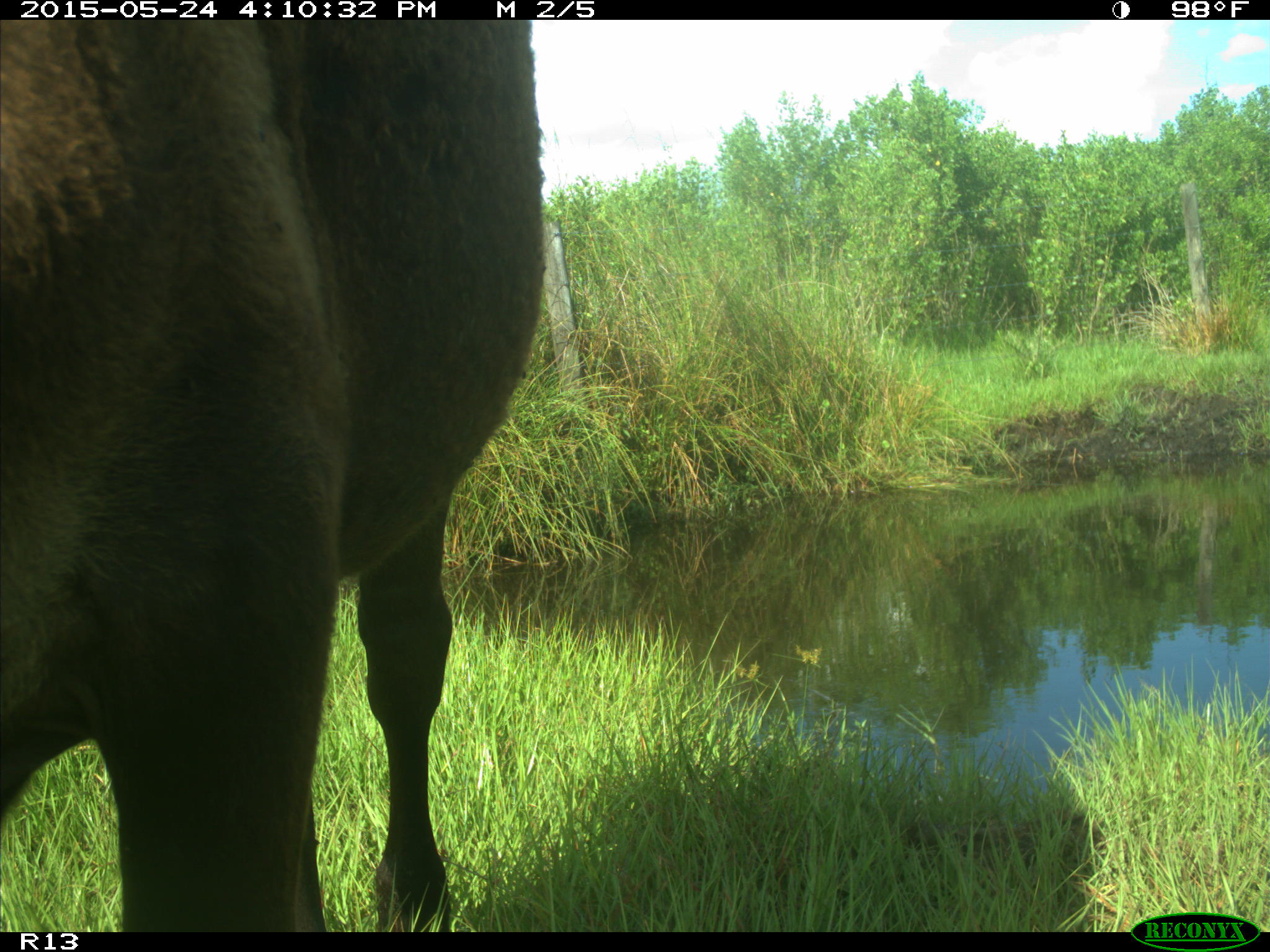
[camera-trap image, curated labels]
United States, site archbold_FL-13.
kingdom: Animalia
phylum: Chordata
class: Mammalia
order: Artiodactyla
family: Bovidae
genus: Bos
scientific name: Bos taurus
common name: domestic cow